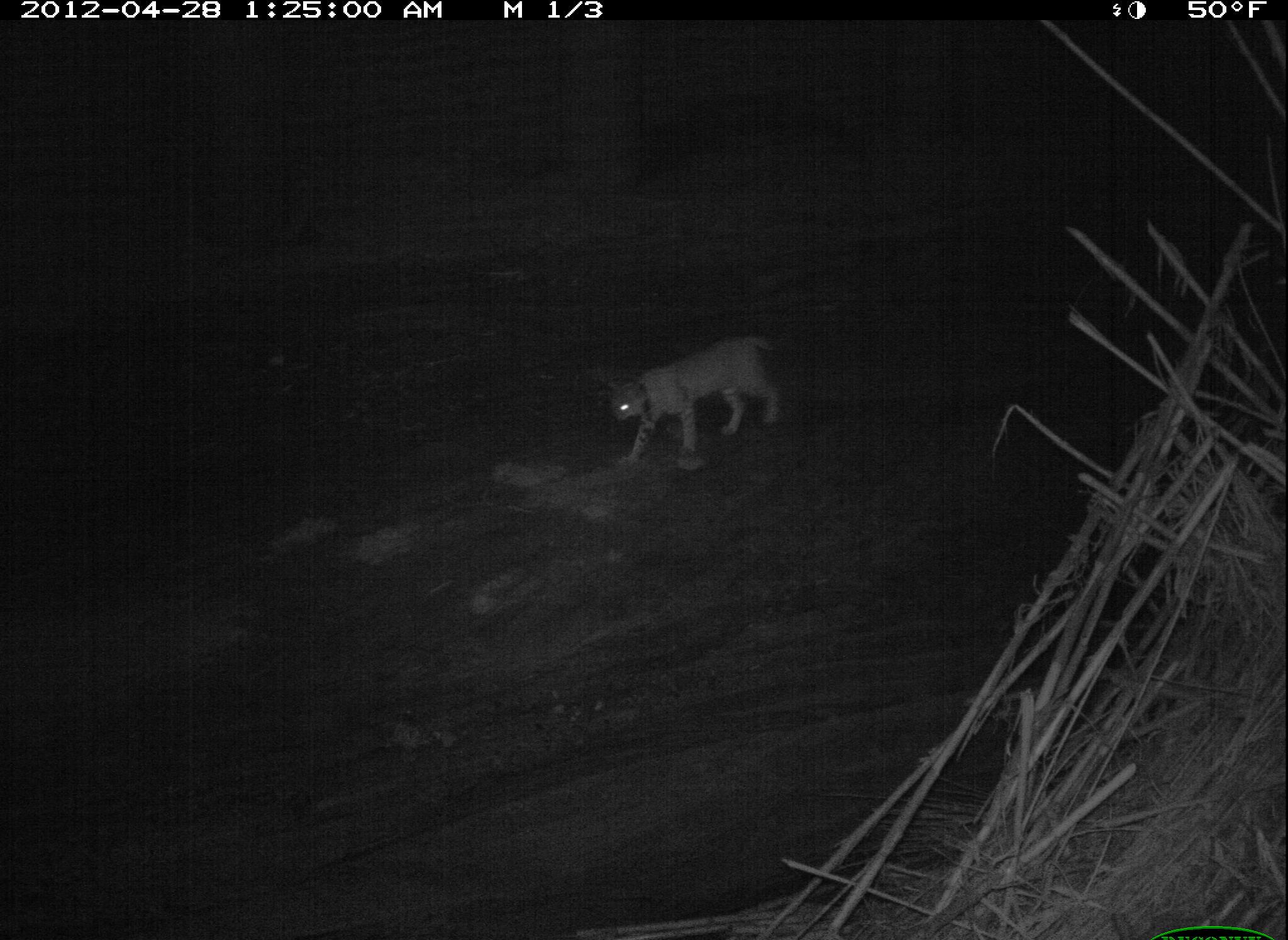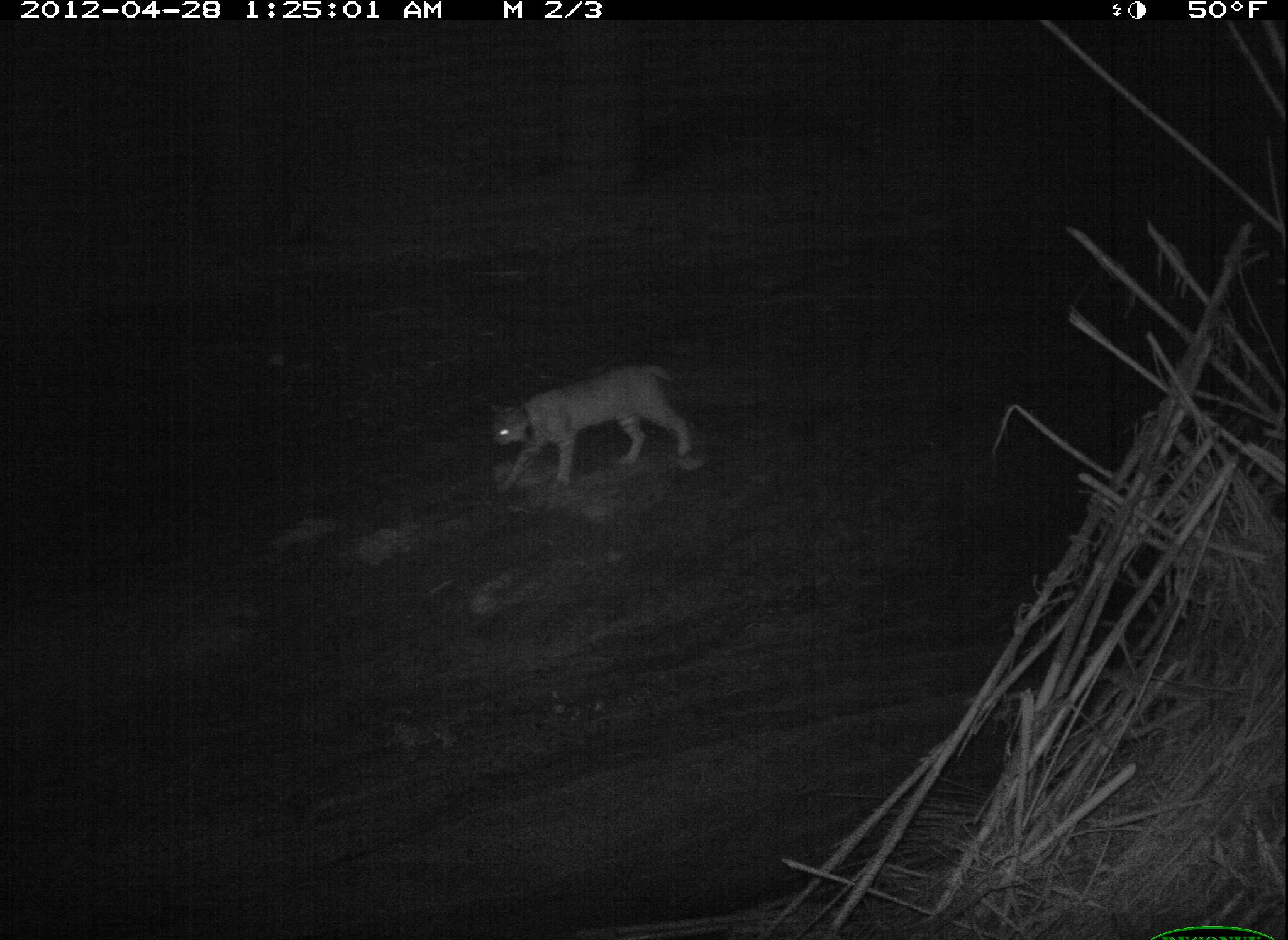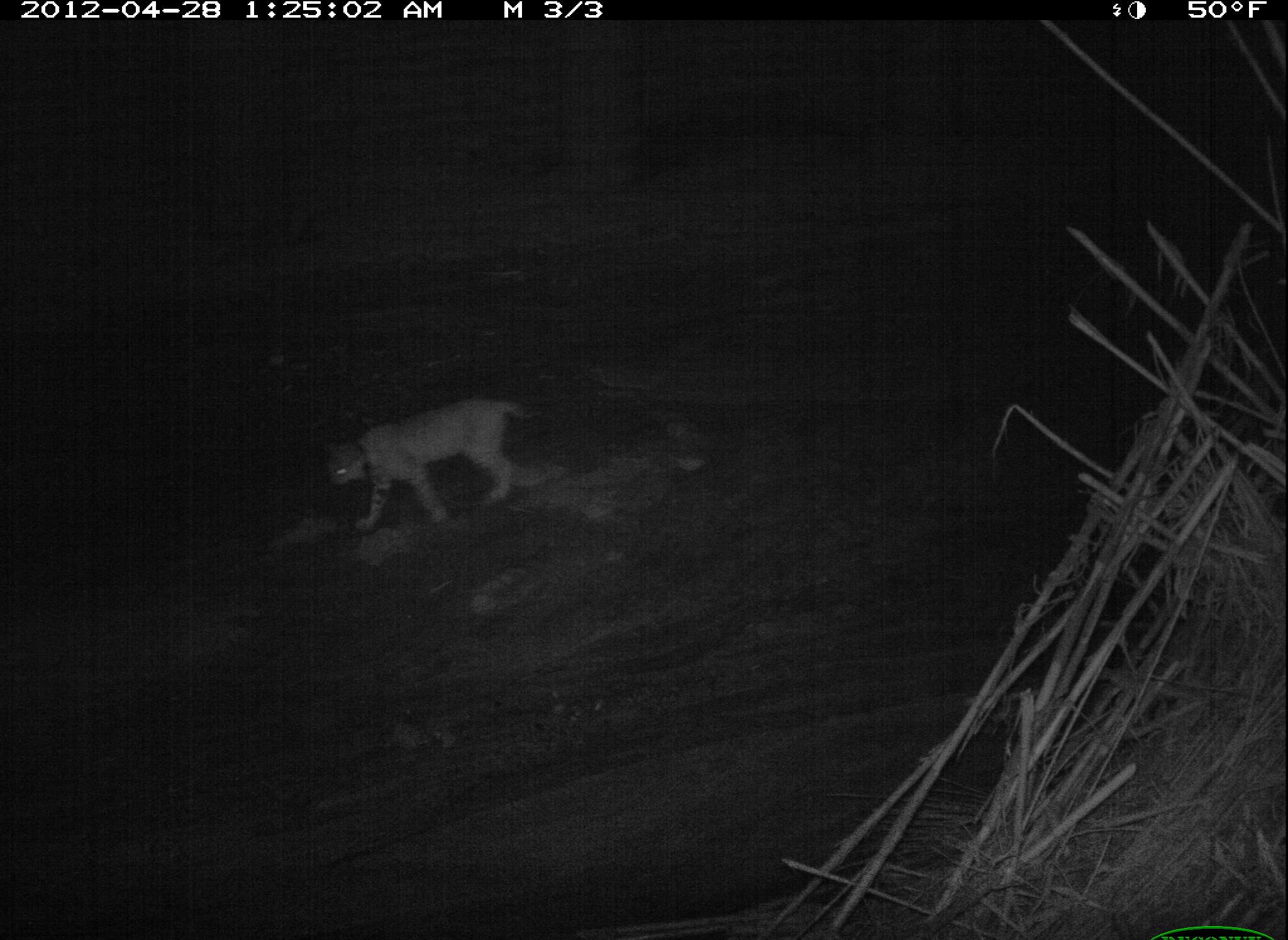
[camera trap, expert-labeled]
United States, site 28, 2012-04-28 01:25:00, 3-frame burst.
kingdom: Animalia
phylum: Chordata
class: Mammalia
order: Carnivora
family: Felidae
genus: Lynx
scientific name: Lynx rufus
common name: bobcat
Bobcat (Lynx rufus).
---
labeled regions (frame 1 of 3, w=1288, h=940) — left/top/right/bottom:
bobcat: 599/329/799/472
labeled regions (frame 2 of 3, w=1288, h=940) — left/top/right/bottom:
bobcat: 485/358/701/500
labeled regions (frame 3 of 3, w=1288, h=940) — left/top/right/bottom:
bobcat: 303/399/559/515